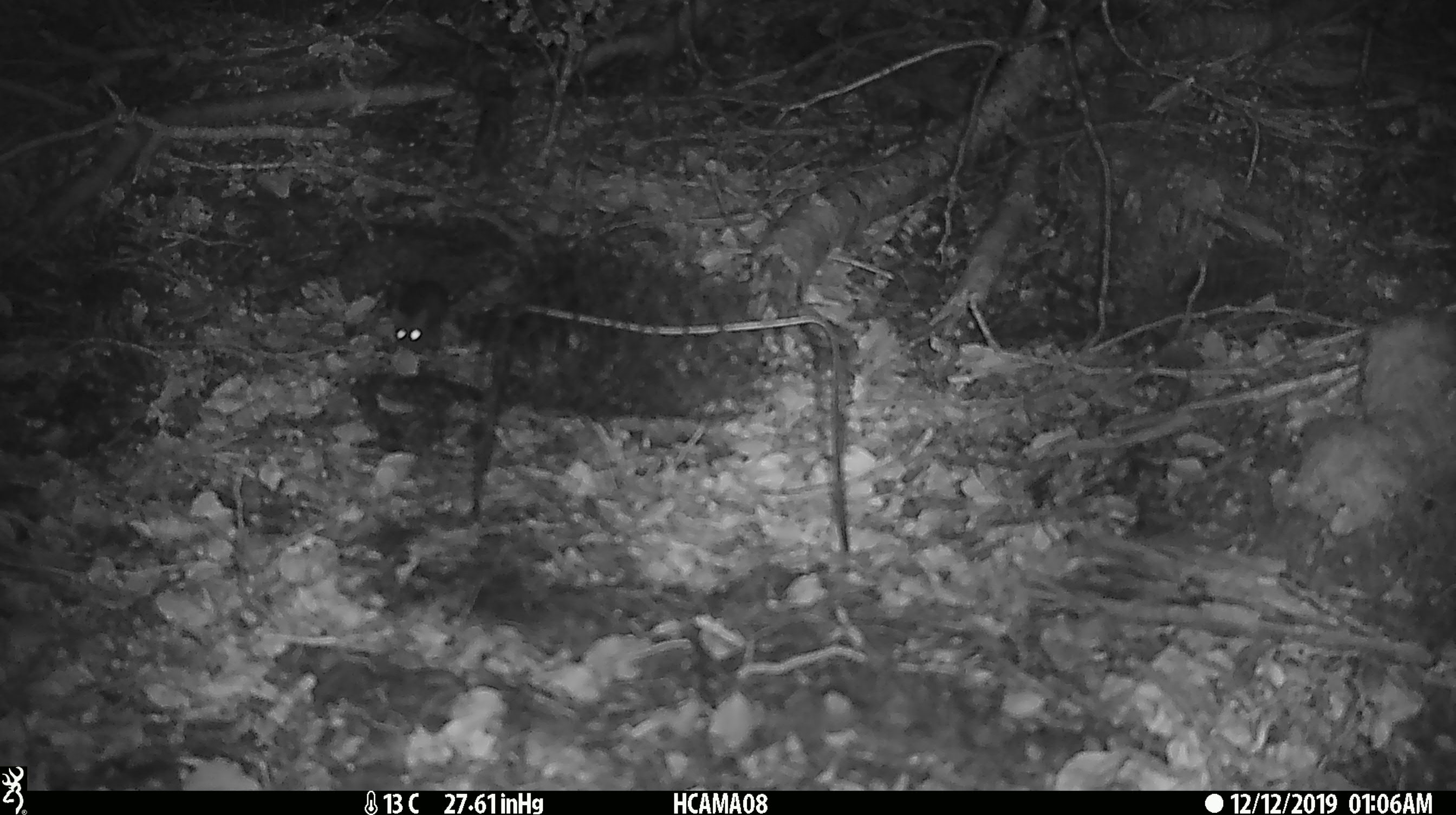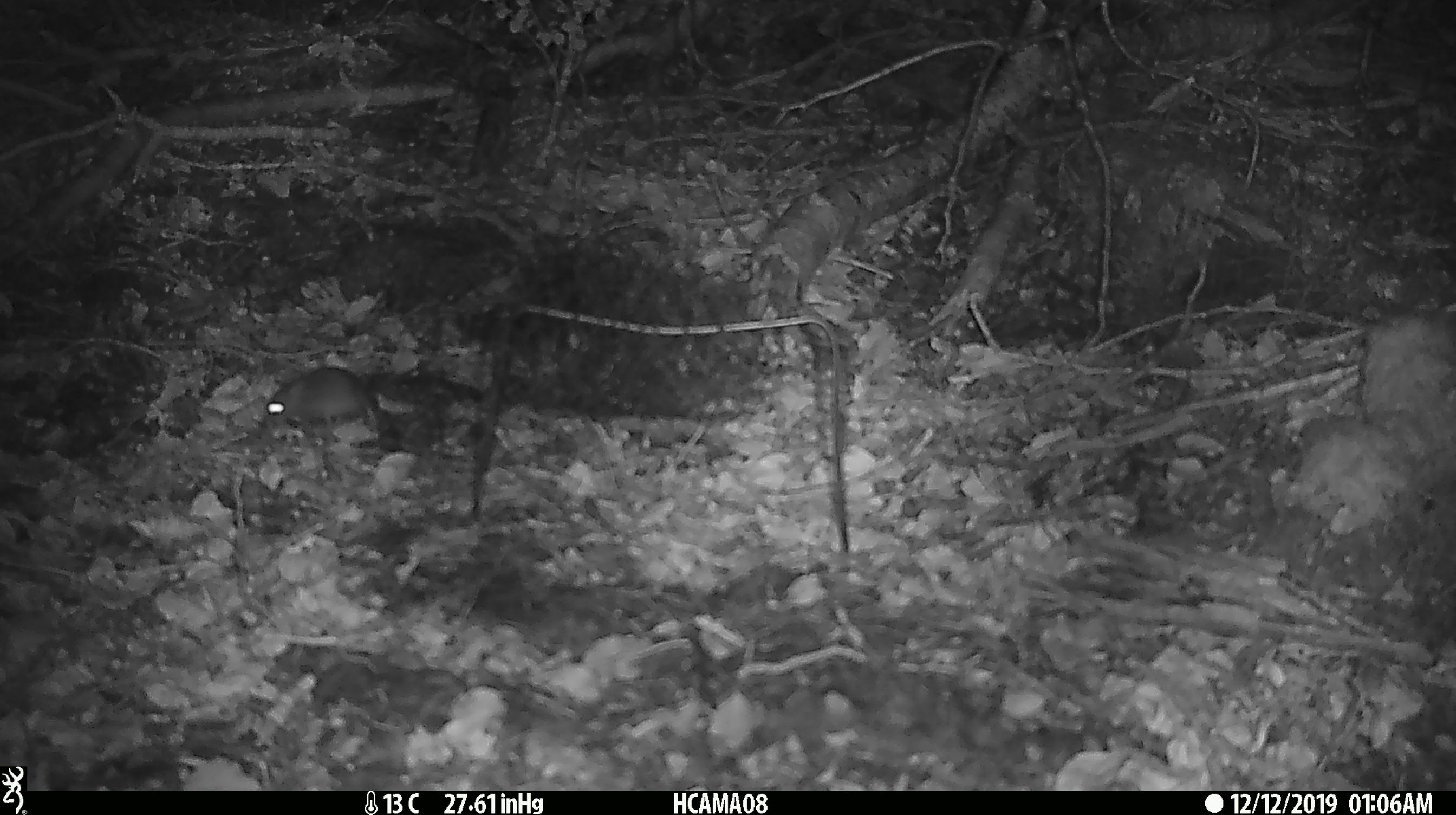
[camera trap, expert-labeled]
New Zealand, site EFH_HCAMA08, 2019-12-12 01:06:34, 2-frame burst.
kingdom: Animalia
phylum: Chordata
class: Mammalia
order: Rodentia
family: Muridae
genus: Mus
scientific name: Mus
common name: mouse